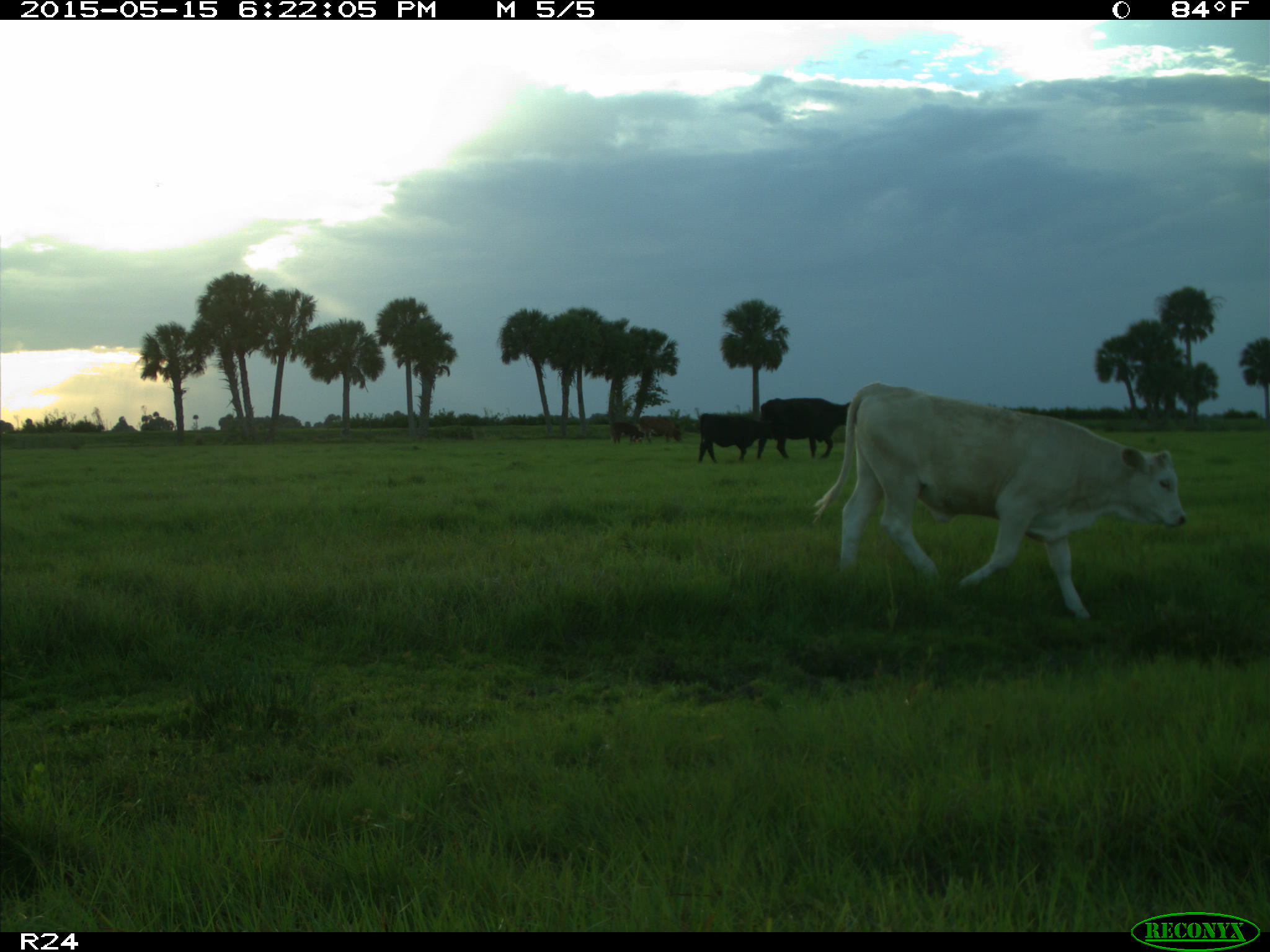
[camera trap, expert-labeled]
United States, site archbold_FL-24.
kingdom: Animalia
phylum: Chordata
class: Mammalia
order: Artiodactyla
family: Bovidae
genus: Bos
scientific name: Bos taurus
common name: domestic cow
Bos taurus (domestic cow).